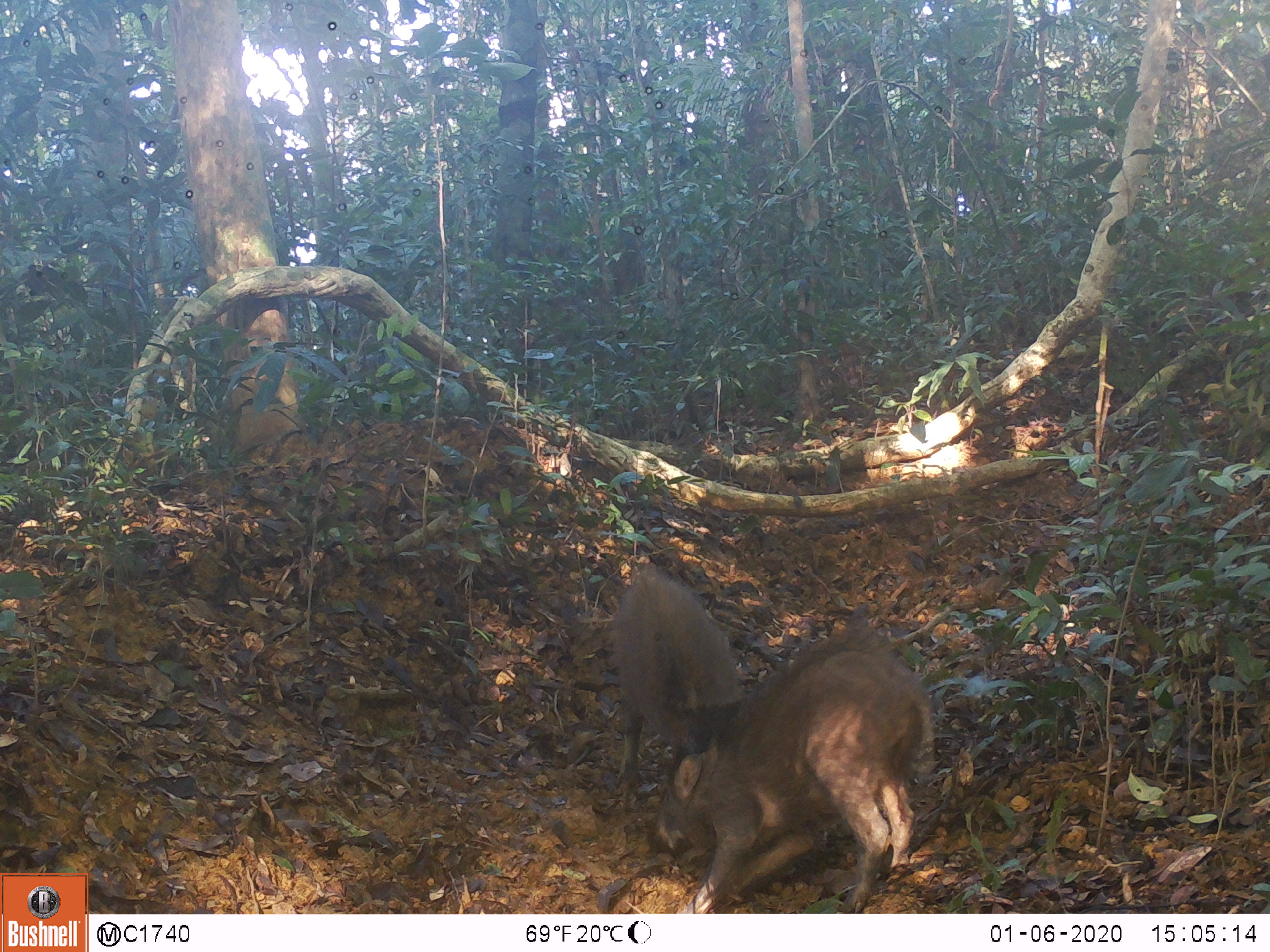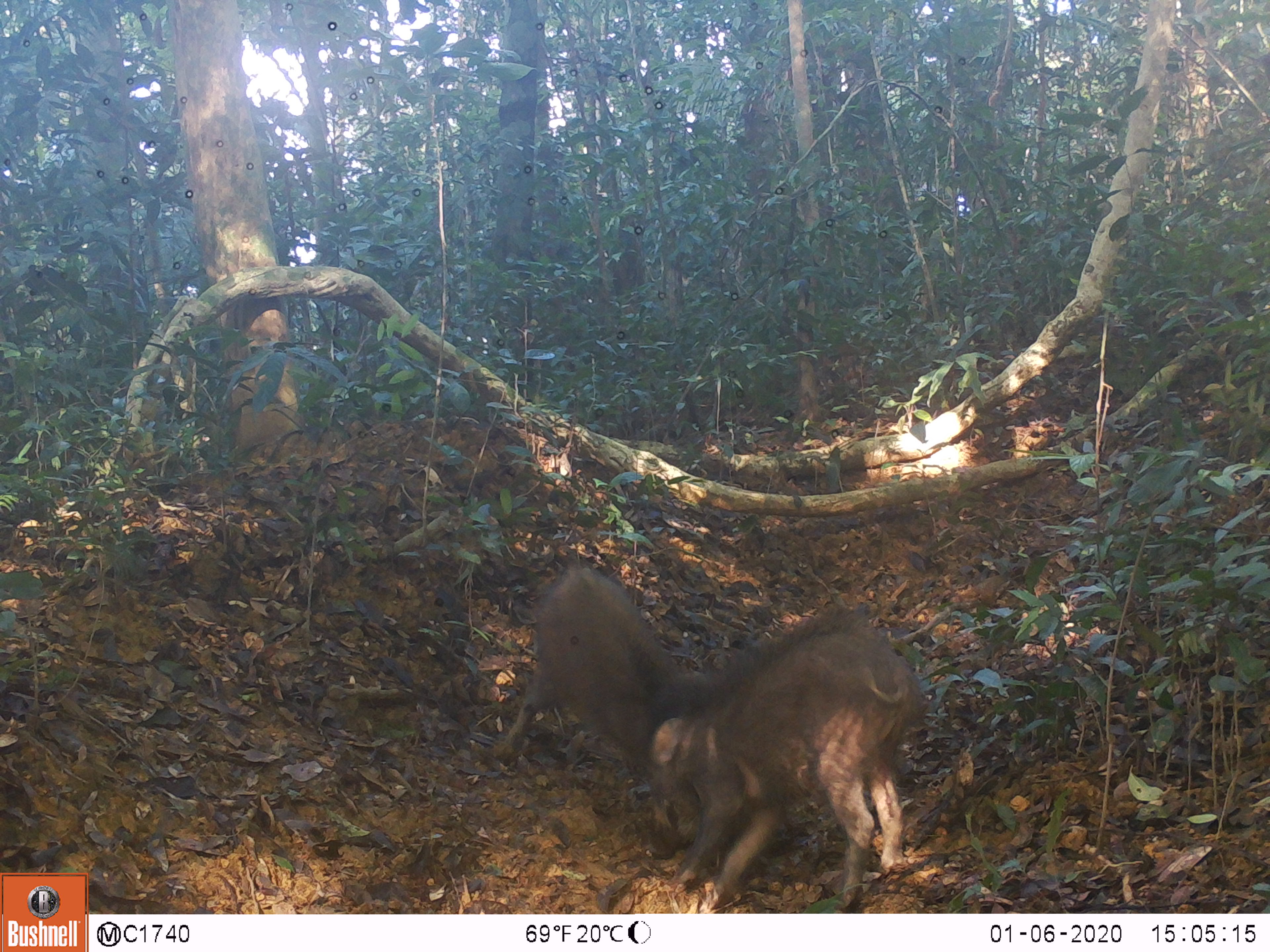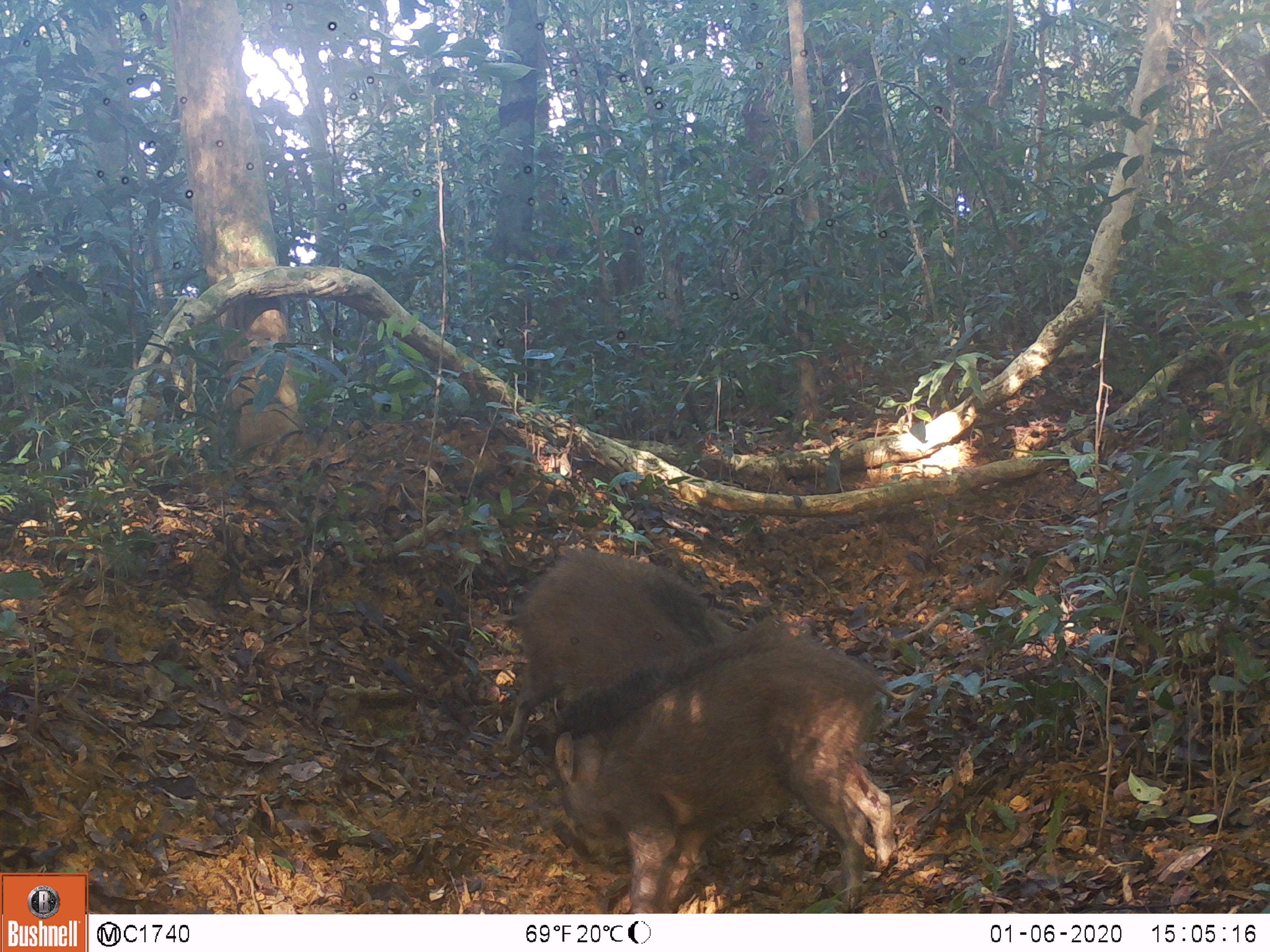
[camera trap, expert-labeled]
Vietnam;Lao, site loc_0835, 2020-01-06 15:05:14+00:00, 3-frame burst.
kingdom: Animalia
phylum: Chordata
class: Mammalia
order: Artiodactyla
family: Suidae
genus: Sus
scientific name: Sus scrofa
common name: eurasian wild pig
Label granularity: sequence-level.